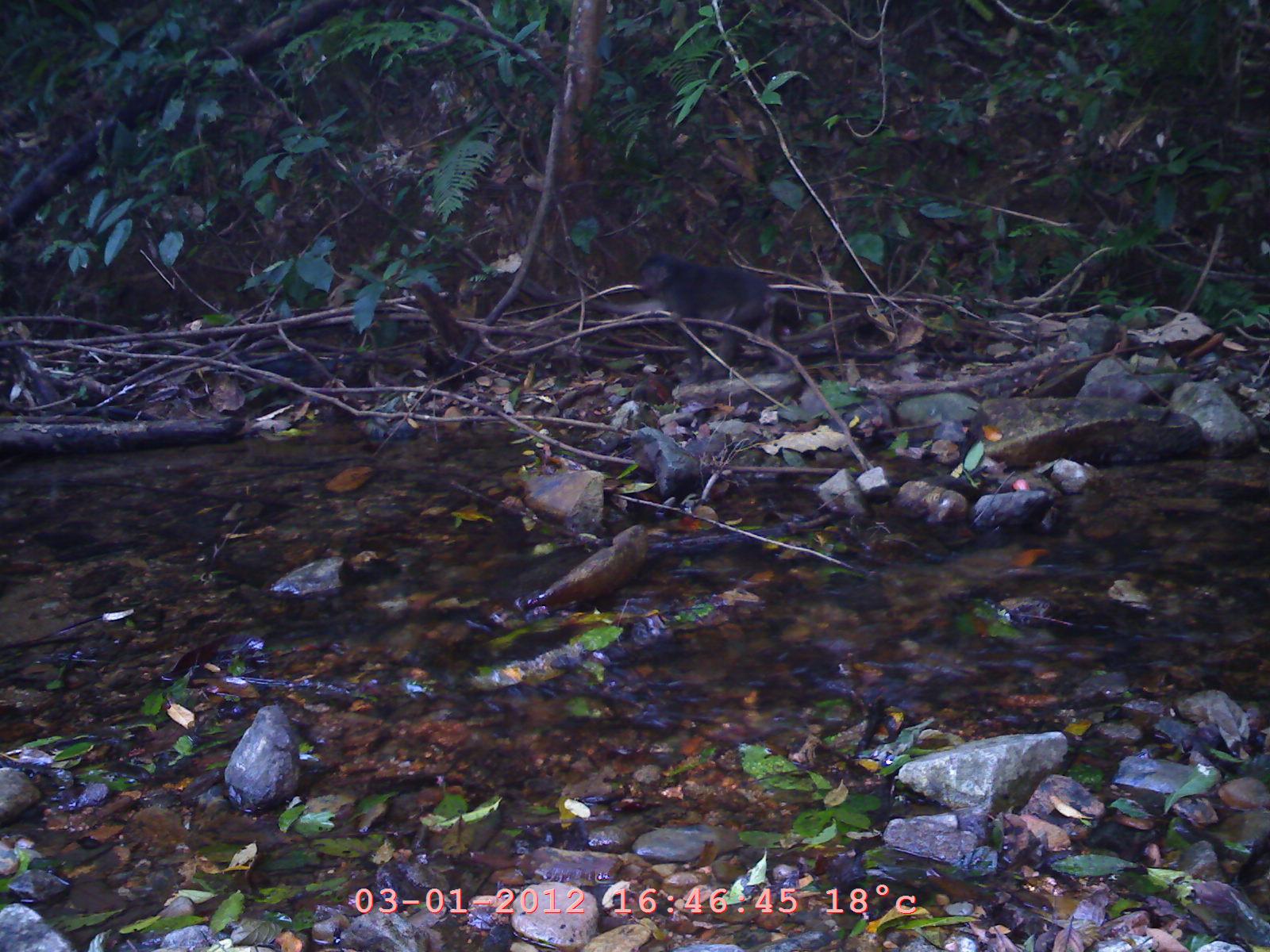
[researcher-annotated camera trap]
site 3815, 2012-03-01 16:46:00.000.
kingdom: Animalia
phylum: Chordata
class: Mammalia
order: Primates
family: Cercopithecidae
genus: Macaca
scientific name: Macaca arctoides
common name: stump-tailed macaque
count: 1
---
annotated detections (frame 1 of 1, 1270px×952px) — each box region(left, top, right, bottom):
macaca arctoides: region(636, 249, 795, 384)